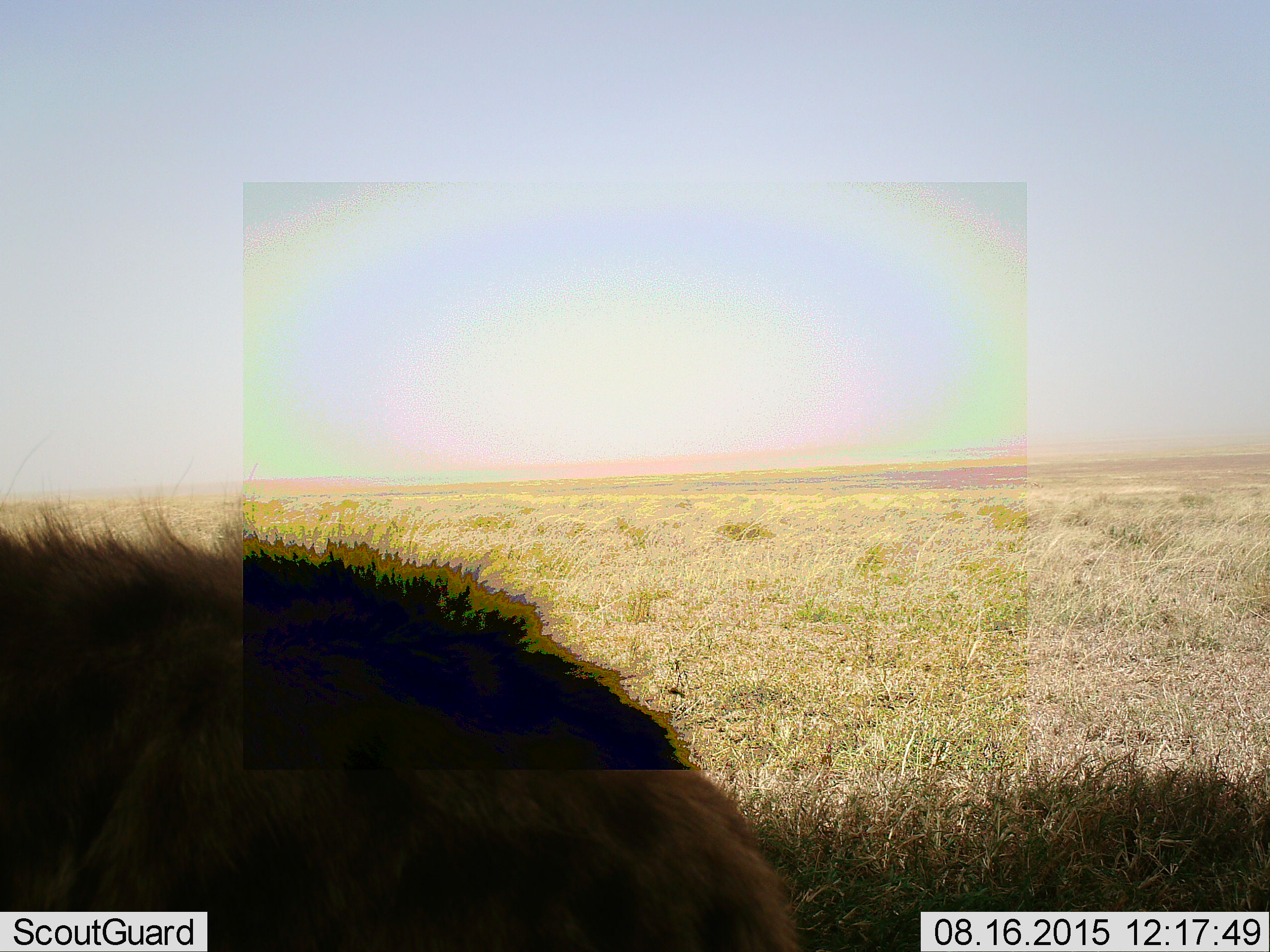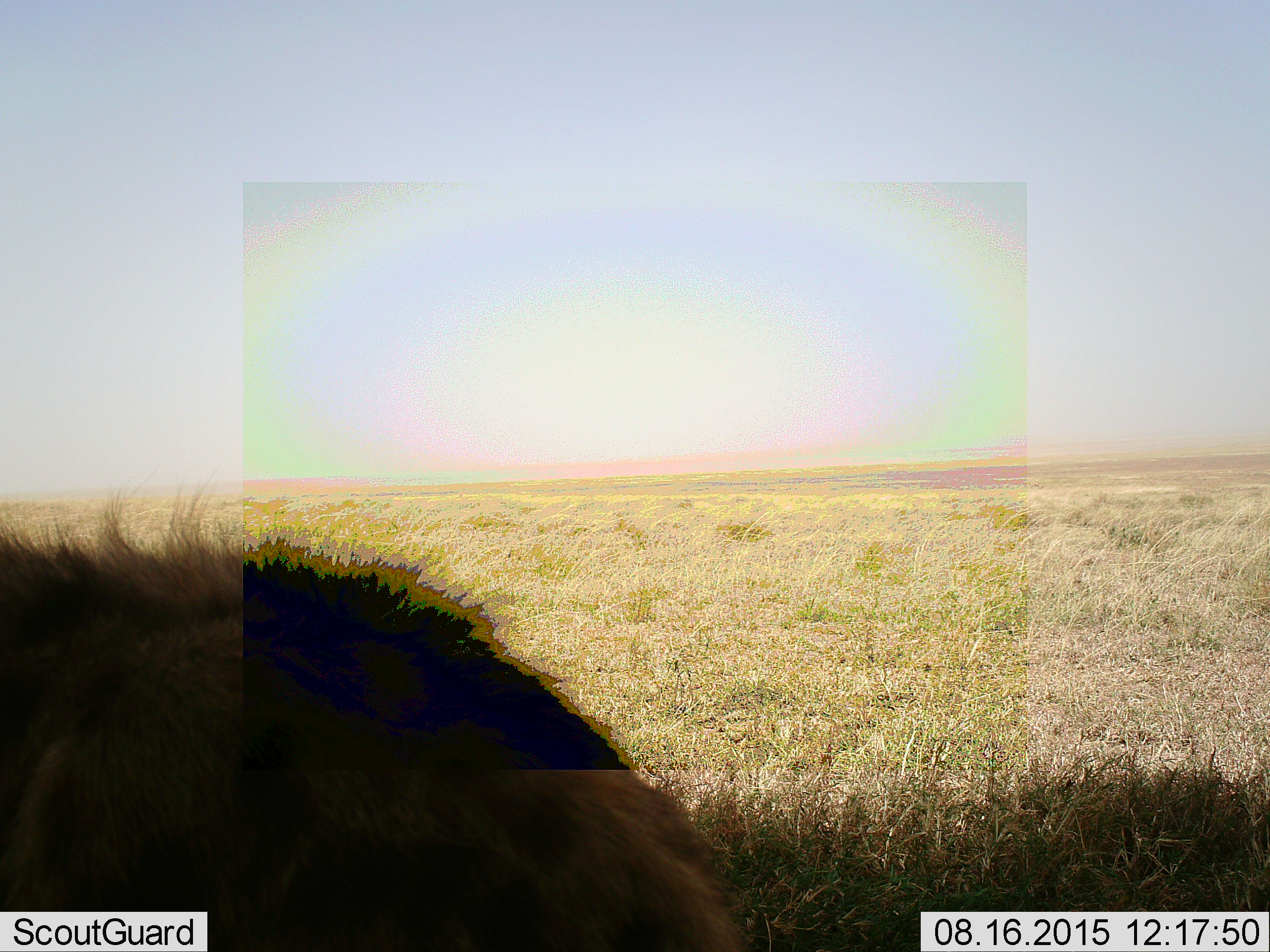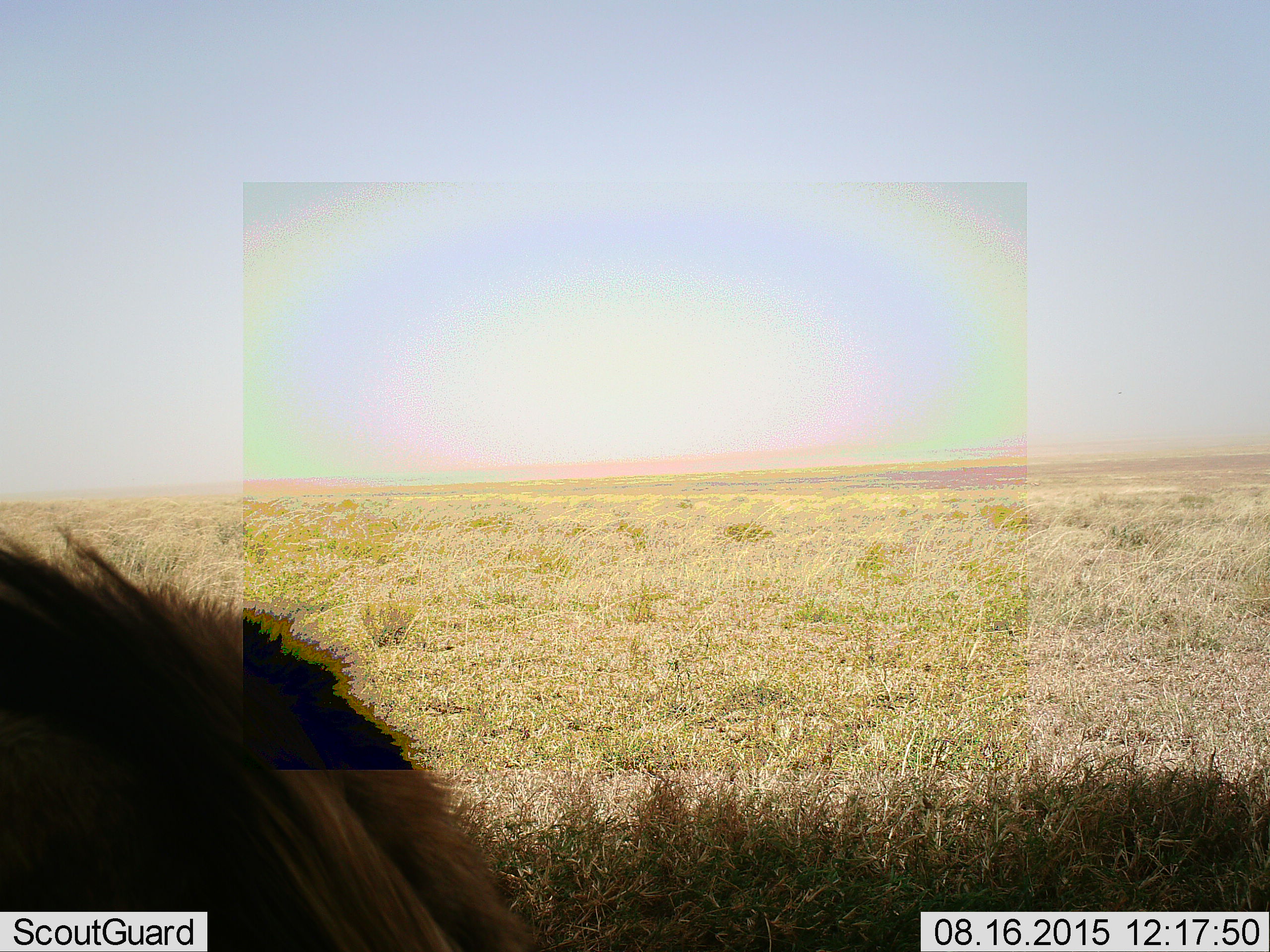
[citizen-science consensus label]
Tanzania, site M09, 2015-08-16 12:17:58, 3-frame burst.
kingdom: Animalia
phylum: Chordata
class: Mammalia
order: Carnivora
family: Hyaenidae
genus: Crocuta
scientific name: Crocuta crocuta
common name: spotted hyena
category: hyenaspotted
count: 1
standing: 67%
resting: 17%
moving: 33%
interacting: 0%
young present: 0%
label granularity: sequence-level